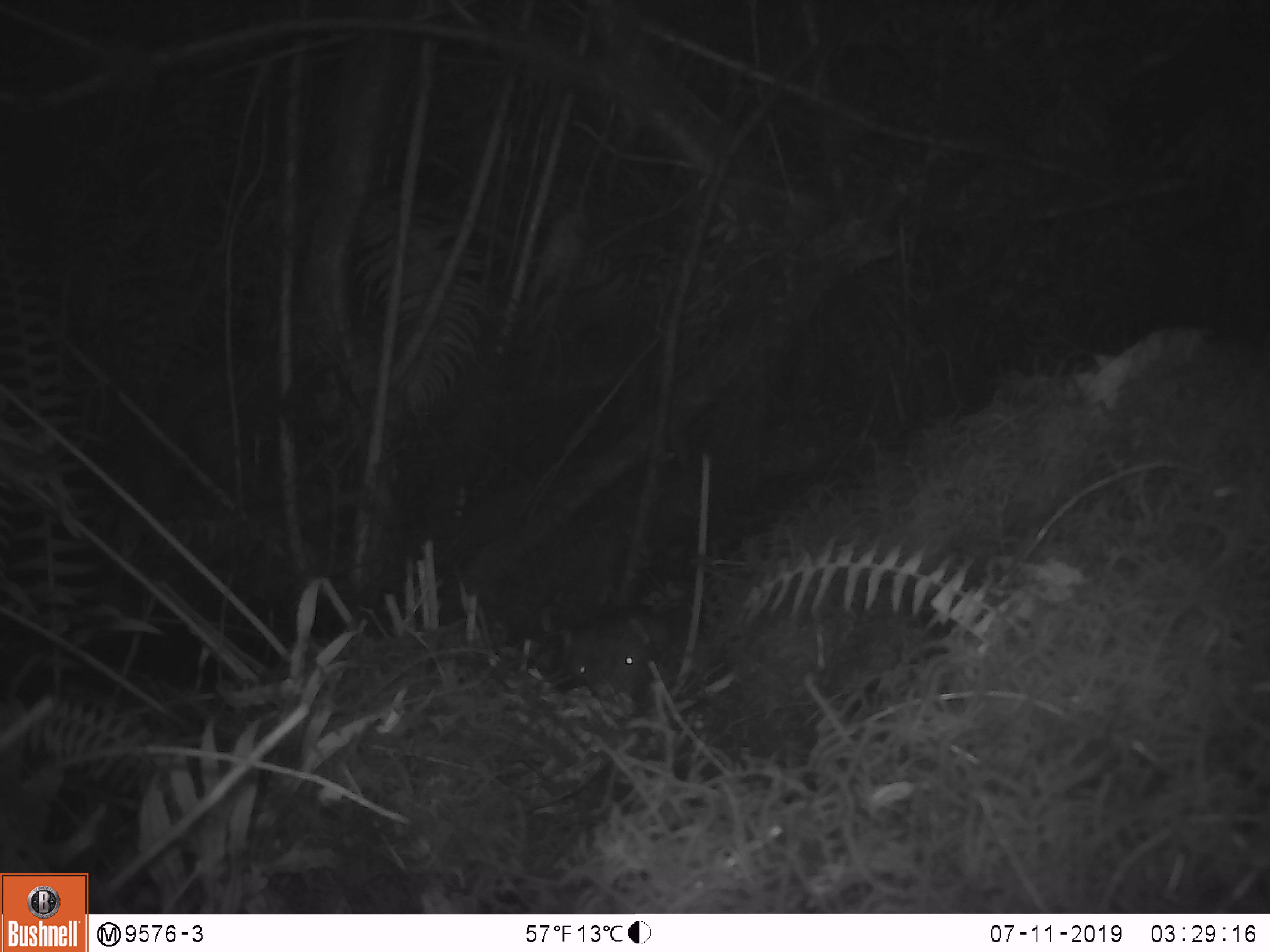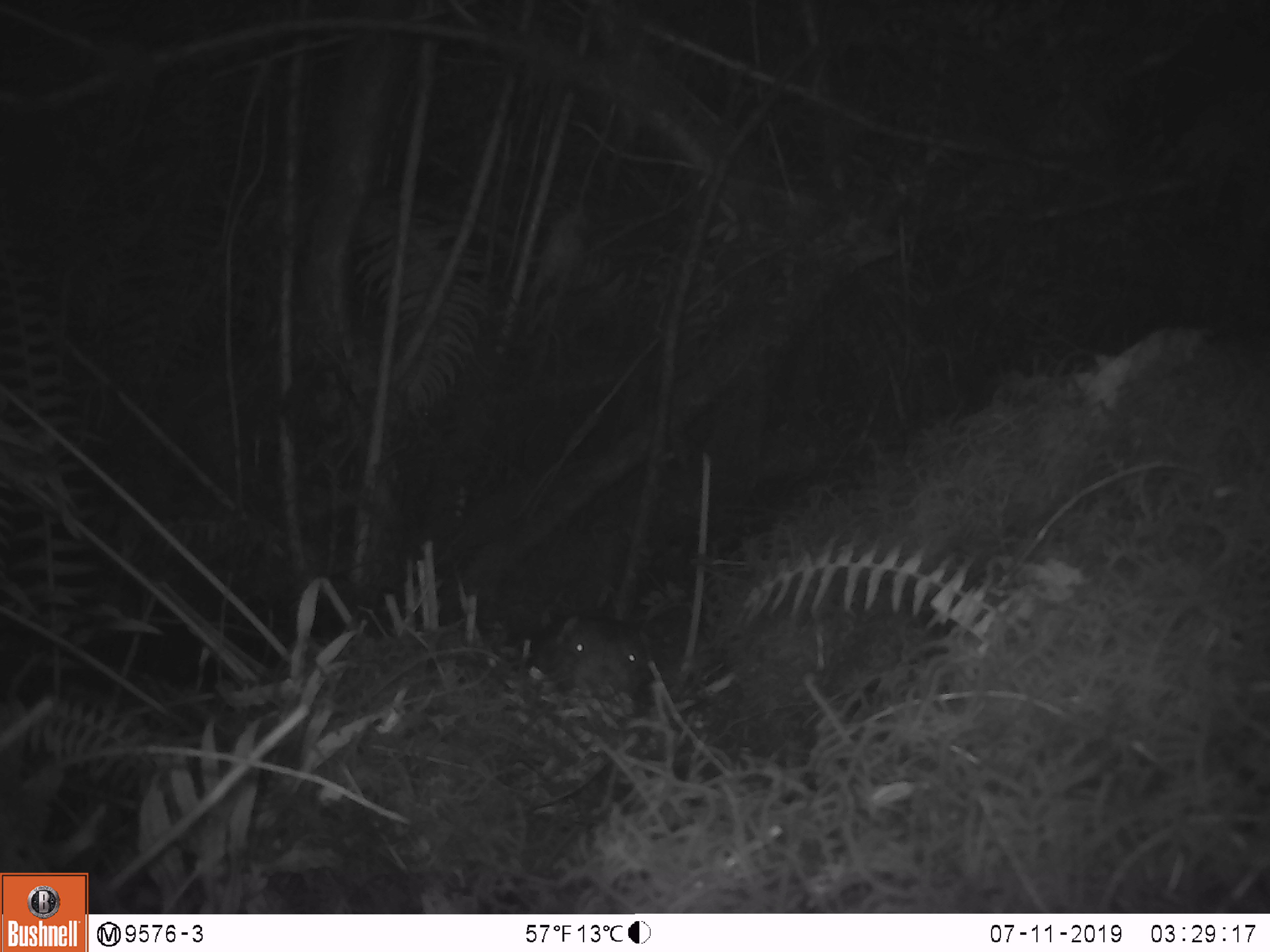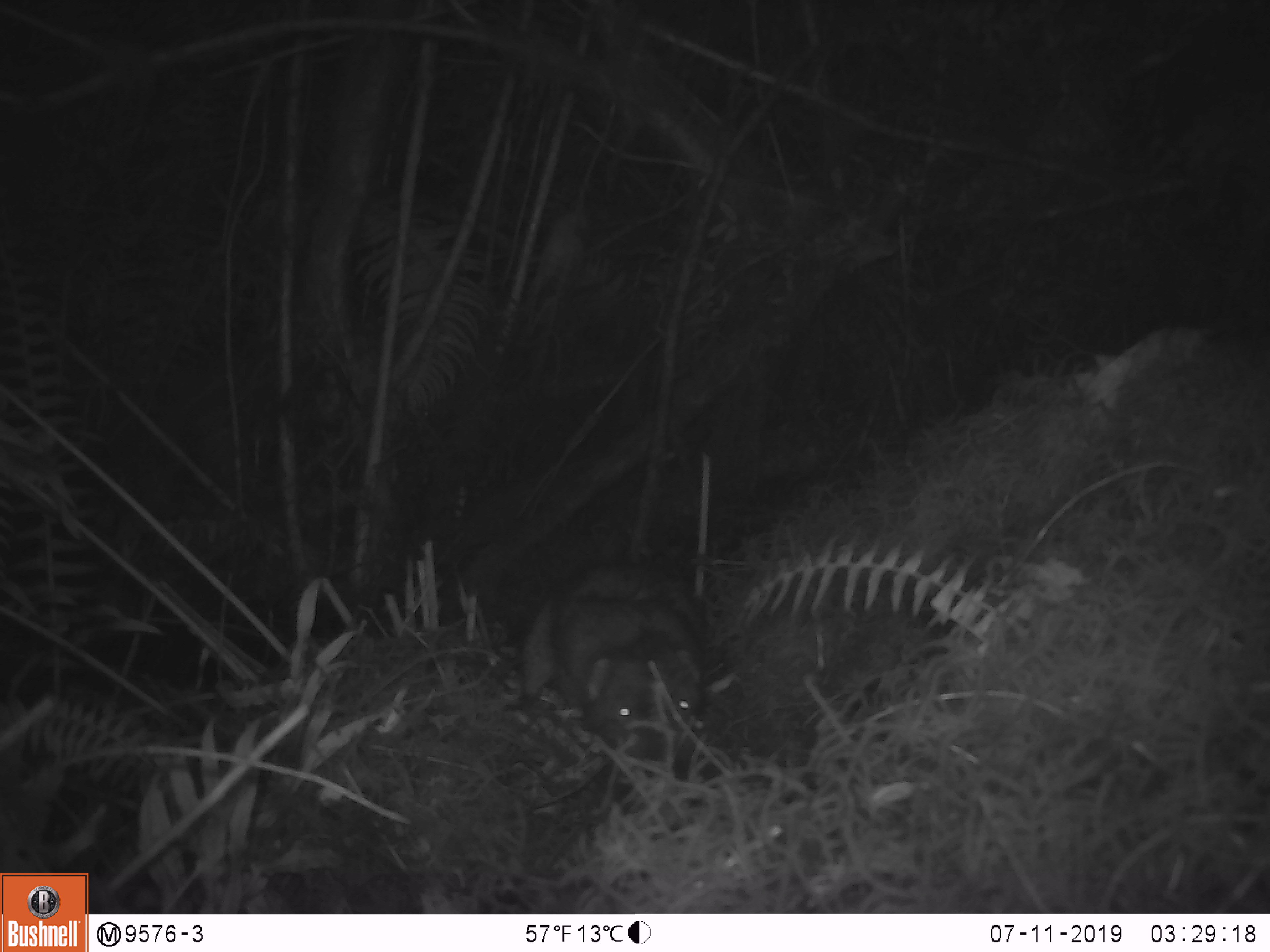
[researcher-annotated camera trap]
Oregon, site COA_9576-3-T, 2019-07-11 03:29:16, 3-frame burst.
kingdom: Animalia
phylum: Chordata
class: Mammalia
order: Rodentia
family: Aplodontiidae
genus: Aplodontia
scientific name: Aplodontia rufa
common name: mountain beaver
Mountain beaver (Aplodontia rufa).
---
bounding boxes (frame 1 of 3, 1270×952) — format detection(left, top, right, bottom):
mountain beaver: detection(555, 605, 674, 714)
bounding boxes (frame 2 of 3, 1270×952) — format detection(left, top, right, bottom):
mountain beaver: detection(541, 611, 672, 715)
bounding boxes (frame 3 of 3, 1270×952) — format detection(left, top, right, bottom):
mountain beaver: detection(520, 555, 710, 765)